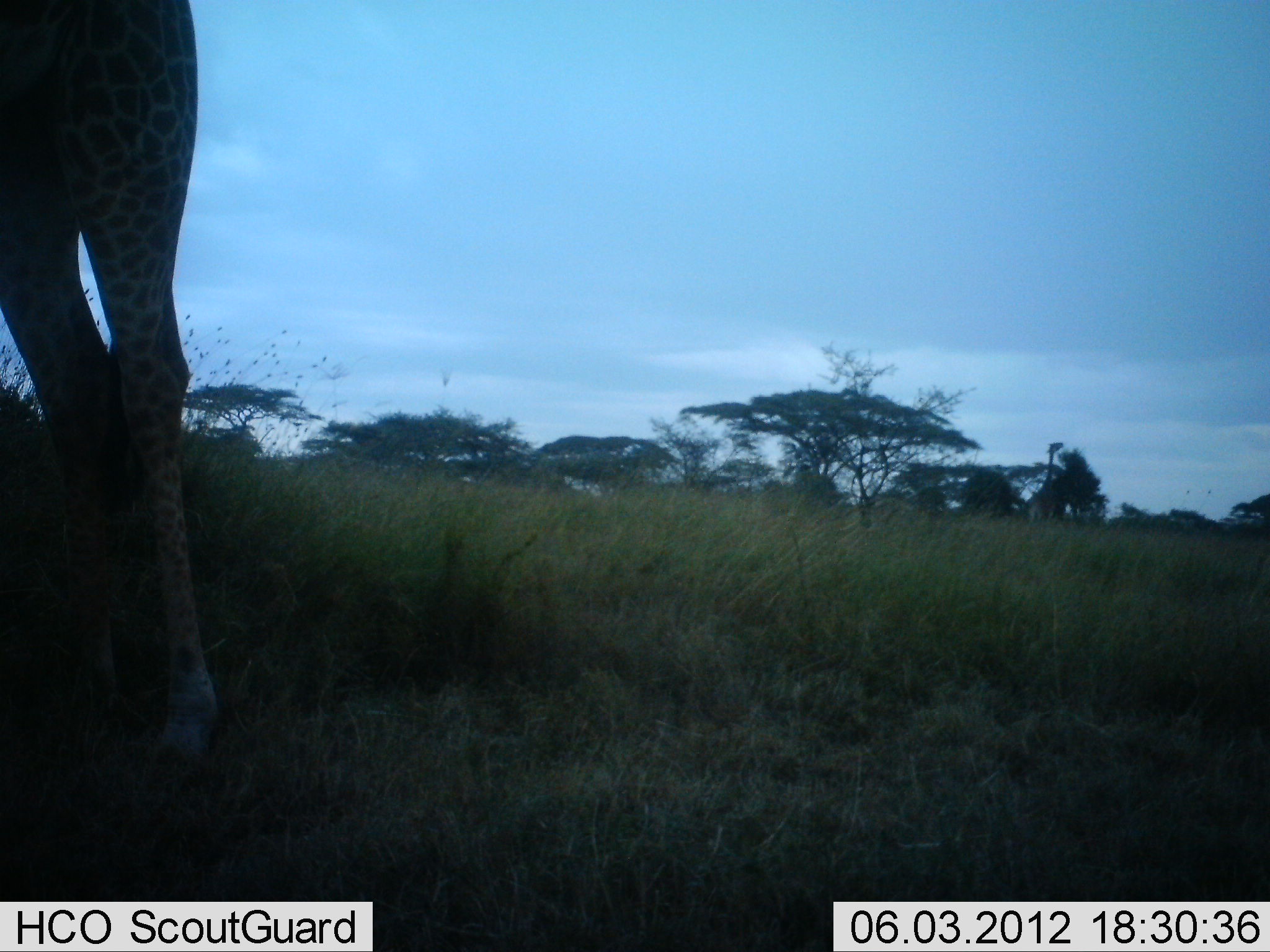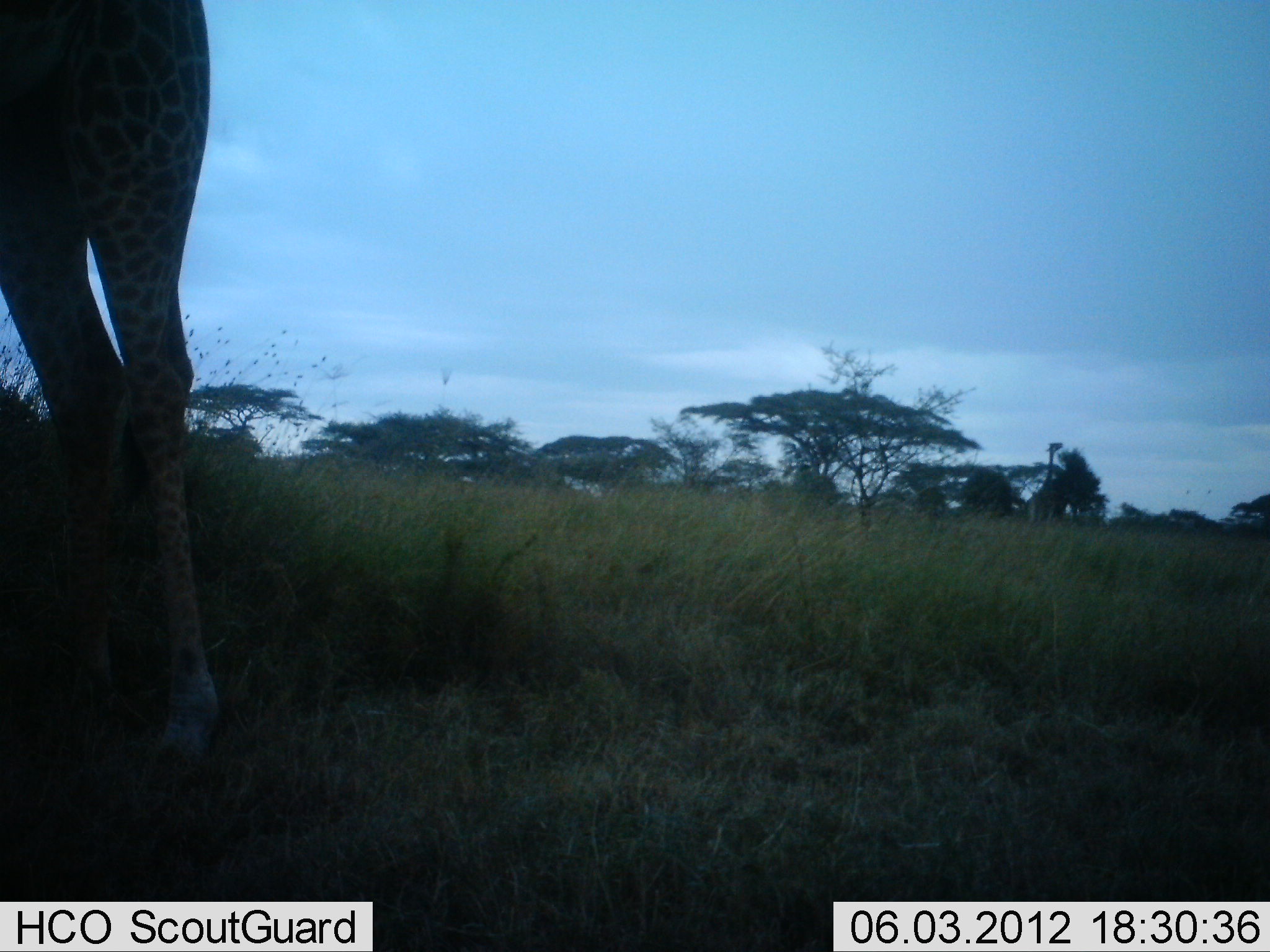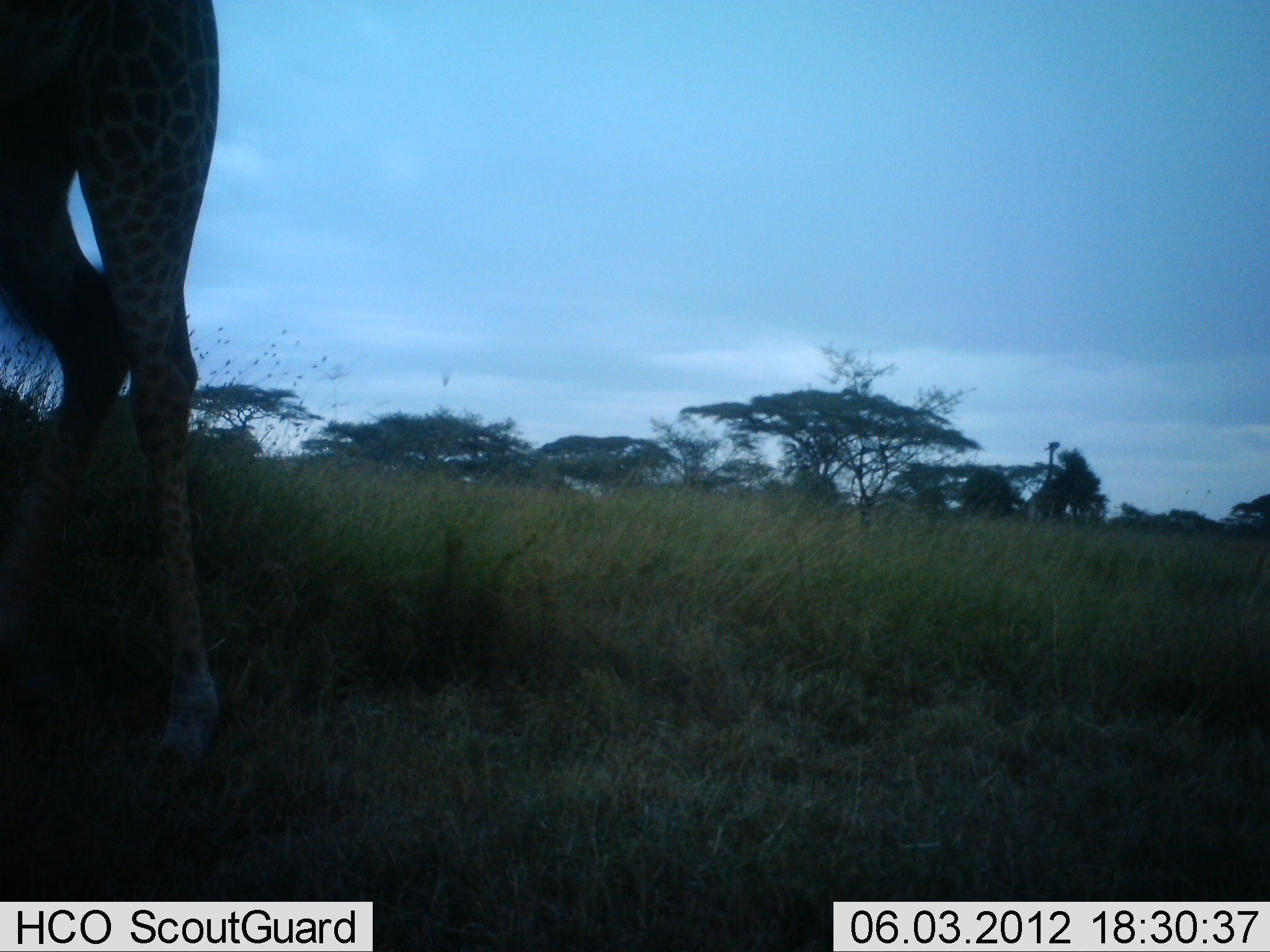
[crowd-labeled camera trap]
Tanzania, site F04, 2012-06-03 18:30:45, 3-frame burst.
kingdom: Animalia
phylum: Chordata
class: Mammalia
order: Artiodactyla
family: Giraffidae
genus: Giraffa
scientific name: Giraffa camelopardalis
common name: giraffe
Giraffe (Giraffa camelopardalis), count 1. Behavior (volunteer vote fractions): standing 80%, resting 0%, moving 20%, interacting 0%. Young present (vote fraction): 0%. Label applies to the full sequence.